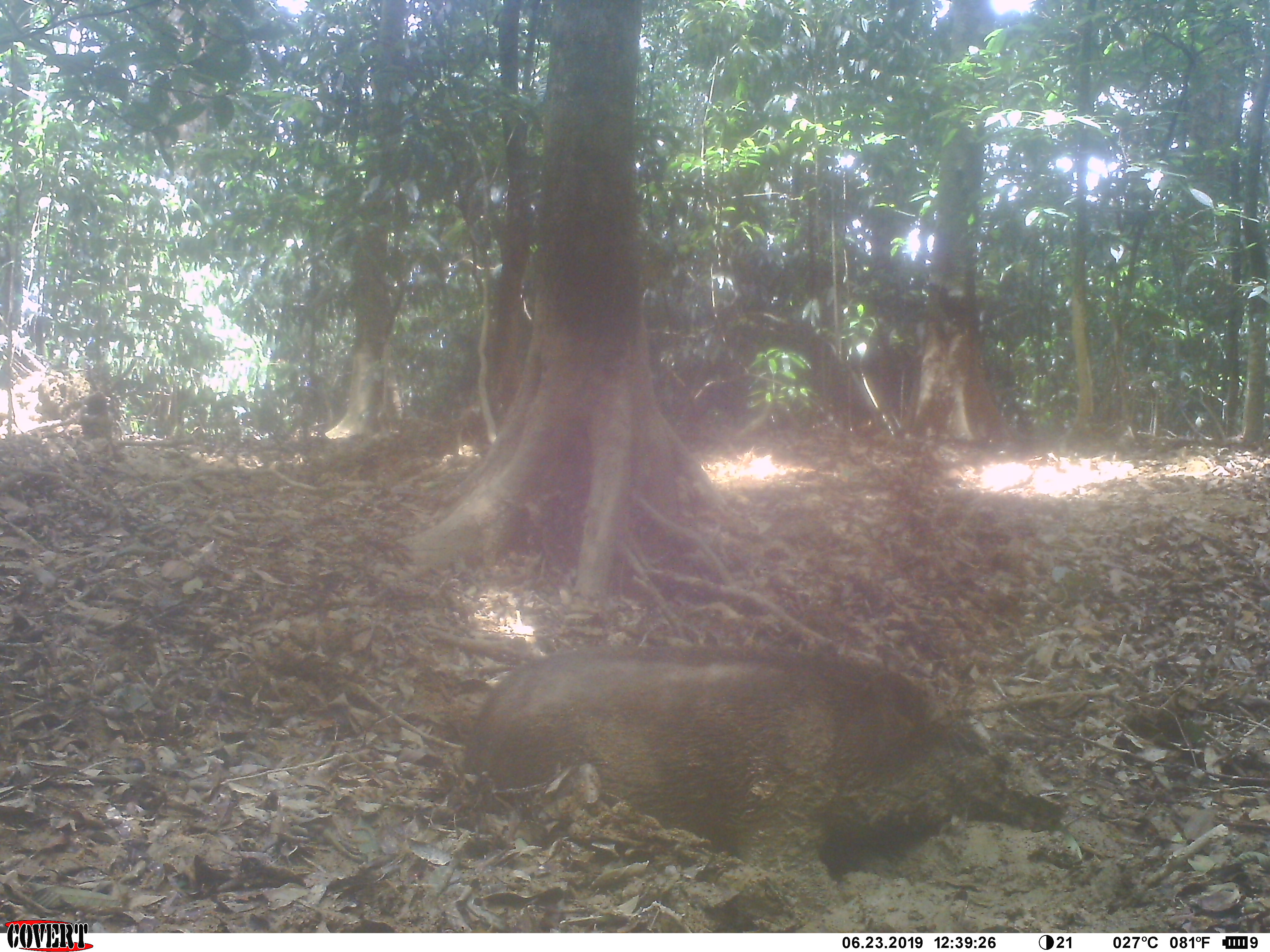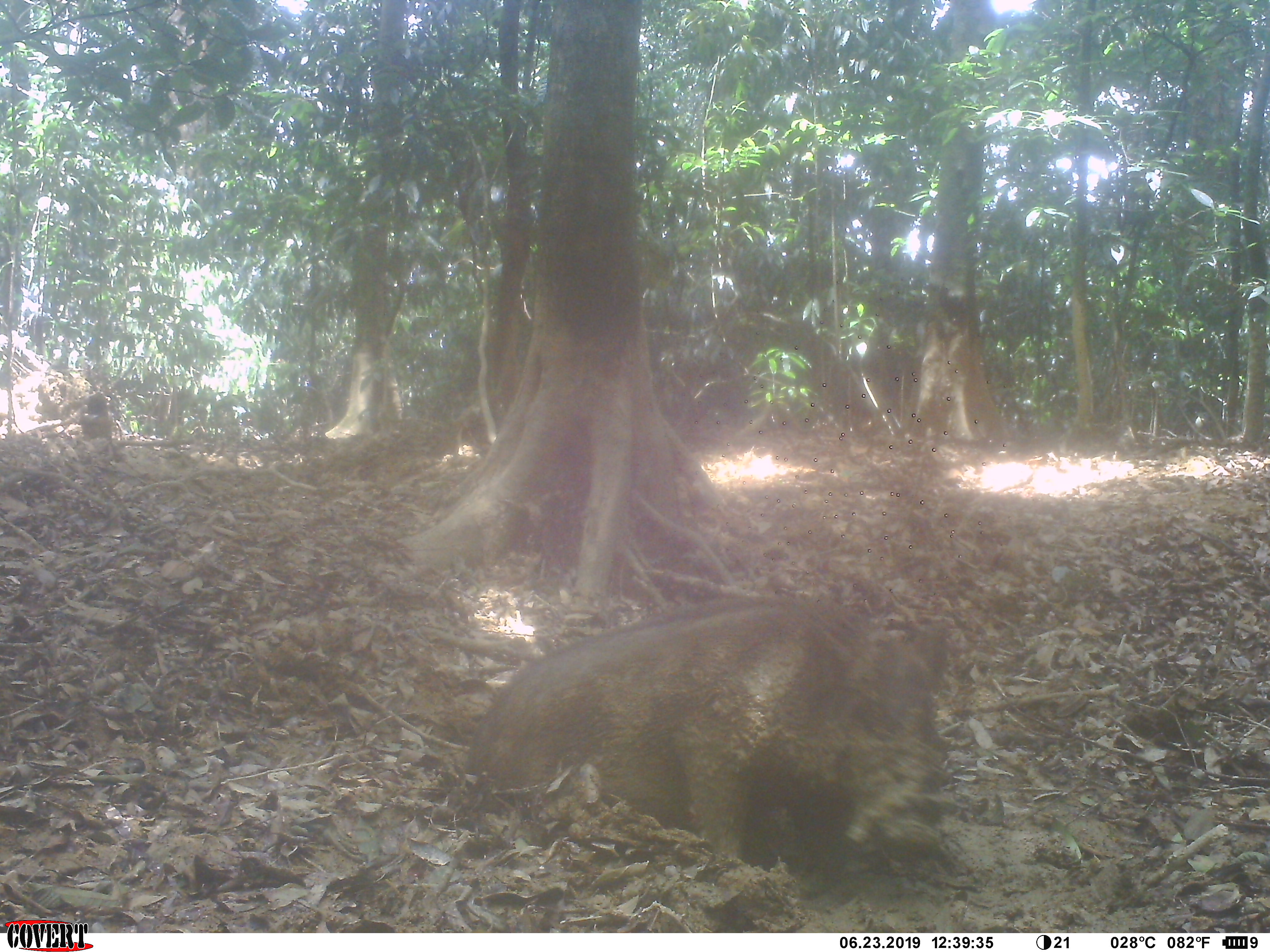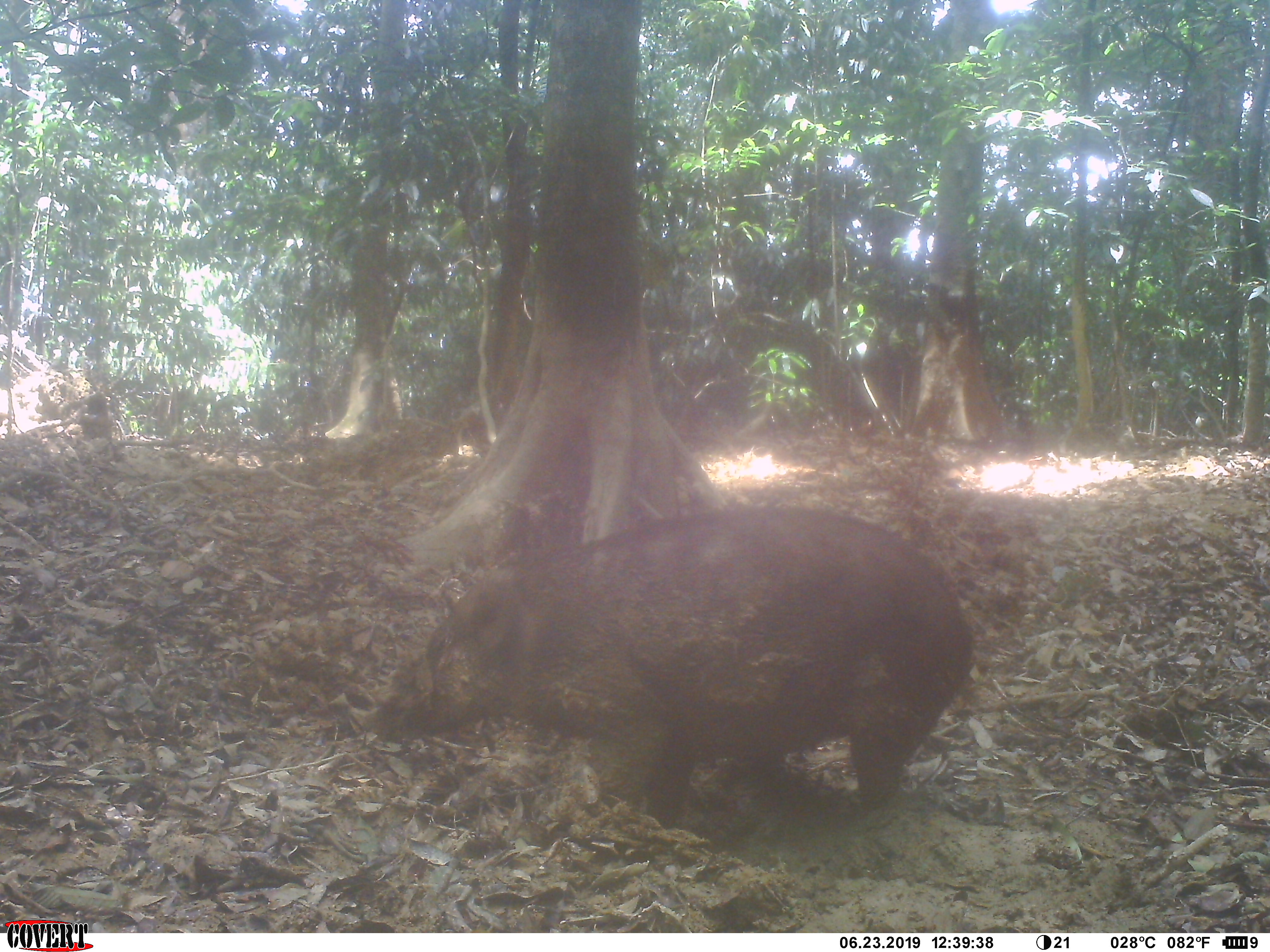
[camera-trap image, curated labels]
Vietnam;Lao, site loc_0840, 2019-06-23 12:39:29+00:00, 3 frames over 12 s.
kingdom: Animalia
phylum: Chordata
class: Mammalia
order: Artiodactyla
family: Suidae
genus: Sus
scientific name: Sus scrofa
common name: eurasian wild pig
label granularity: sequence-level